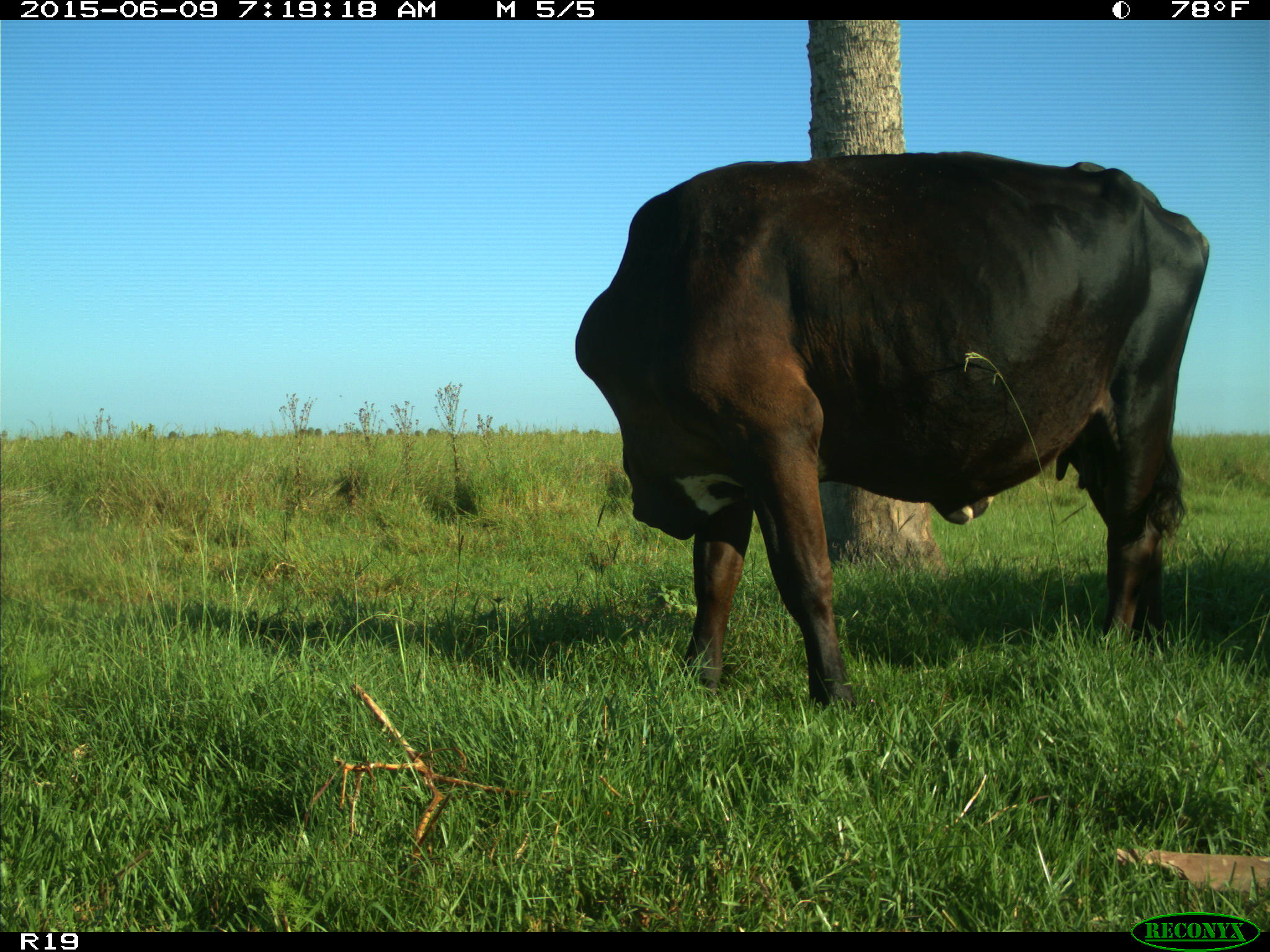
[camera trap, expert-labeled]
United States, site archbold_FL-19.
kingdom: Animalia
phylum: Chordata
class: Mammalia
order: Artiodactyla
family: Bovidae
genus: Bos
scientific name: Bos taurus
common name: domestic cow